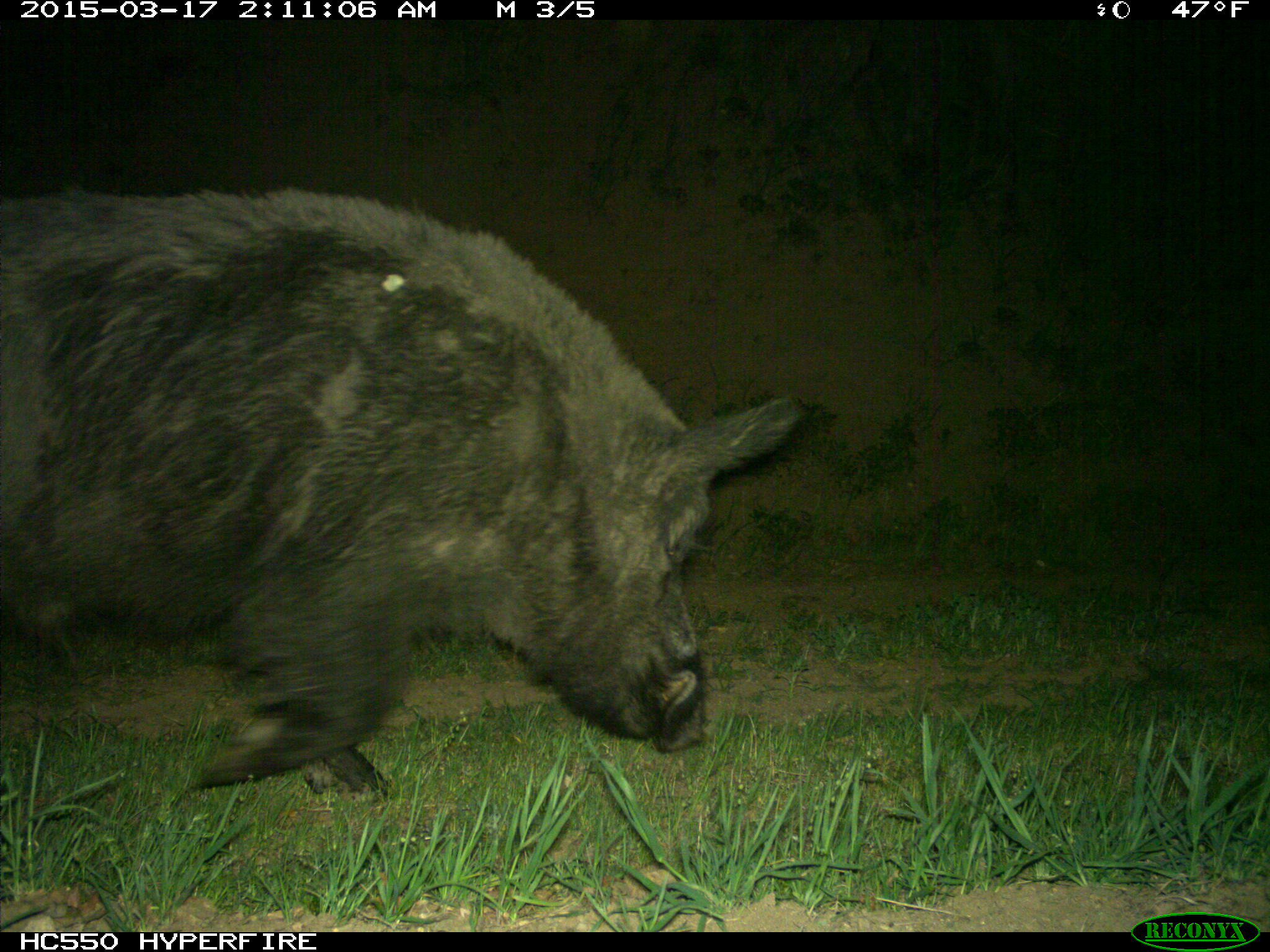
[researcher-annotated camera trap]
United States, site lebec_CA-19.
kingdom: Animalia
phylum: Chordata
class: Mammalia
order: Artiodactyla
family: Suidae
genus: Sus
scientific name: Sus scrofa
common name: wild boar